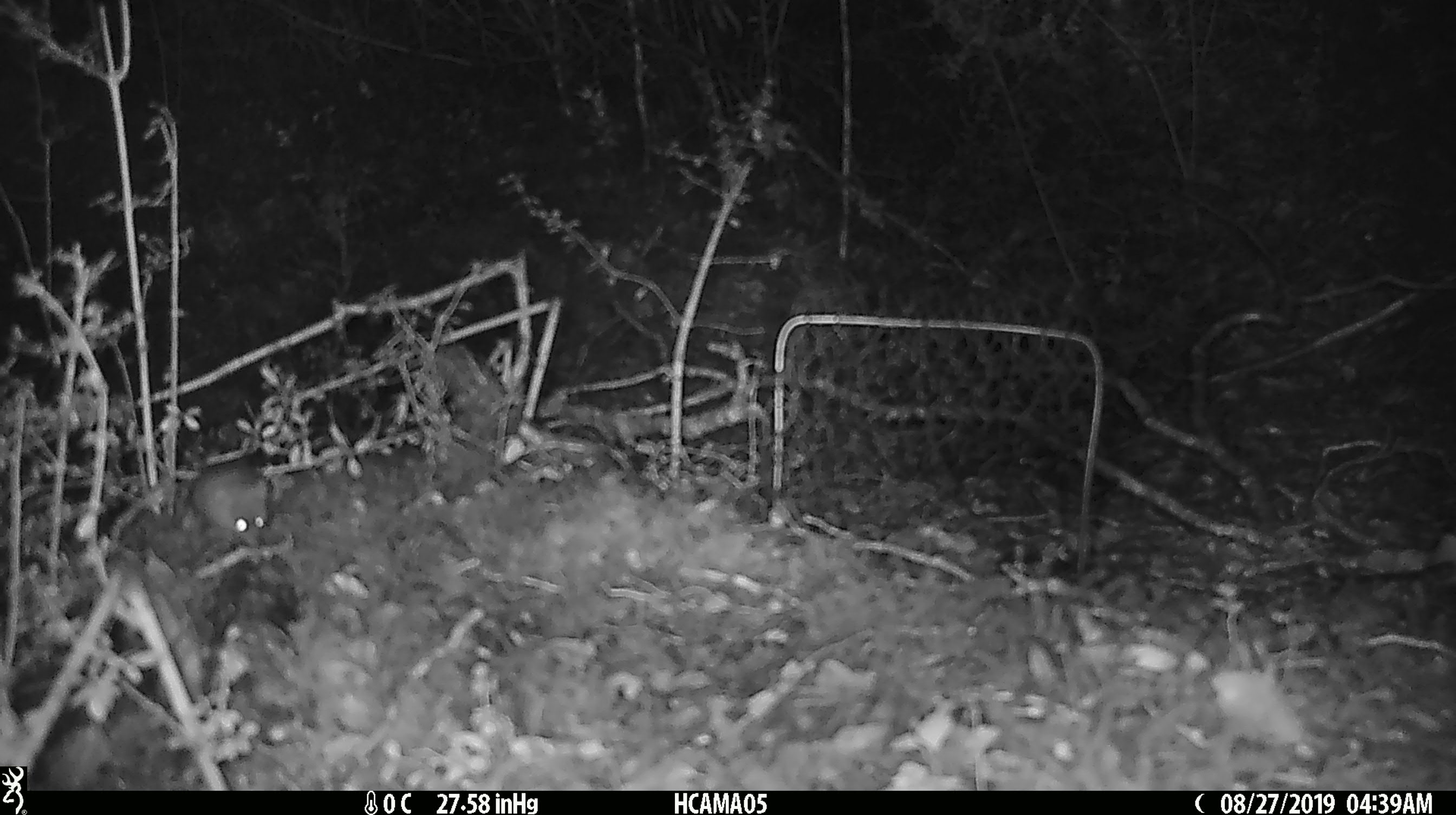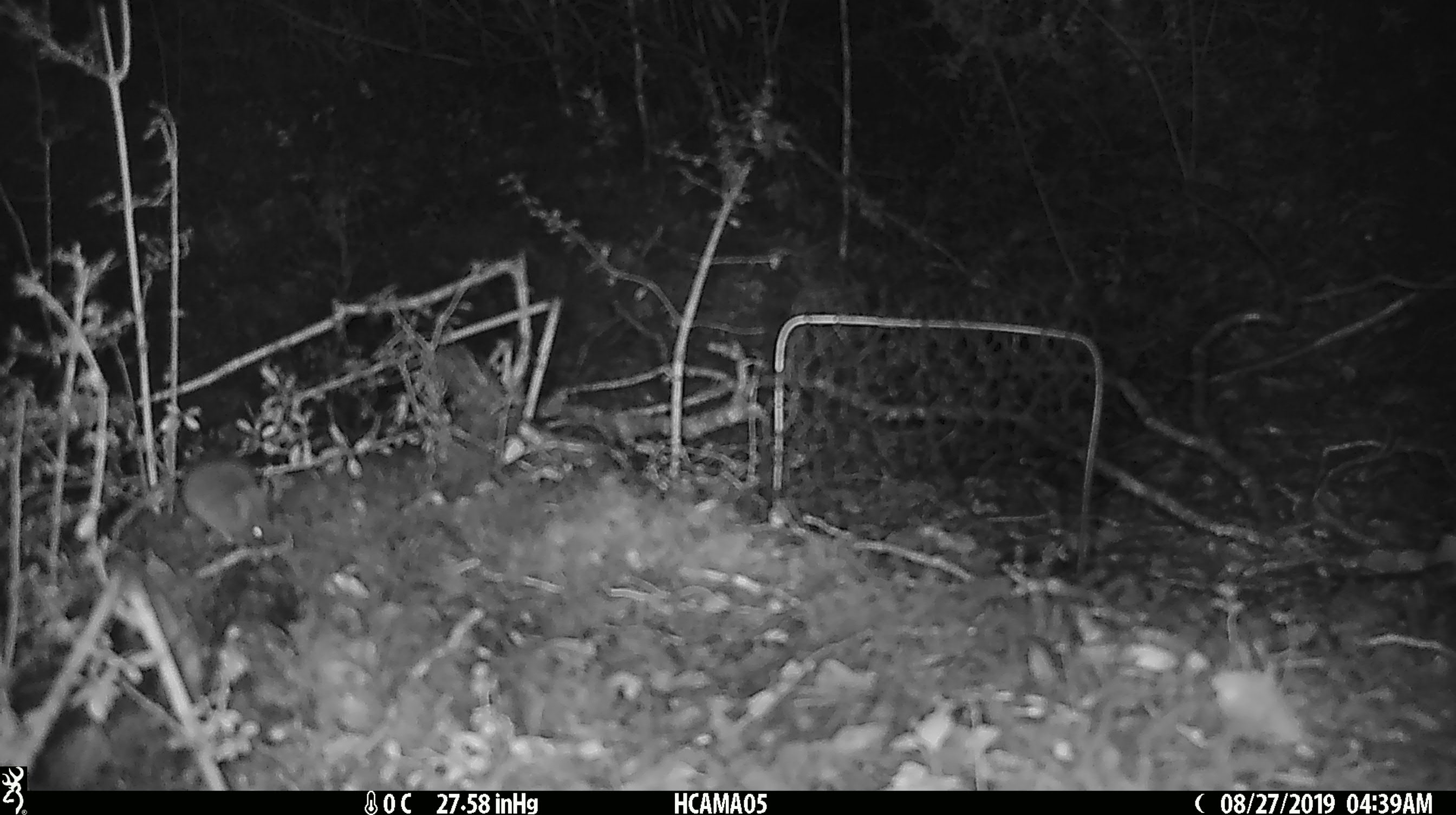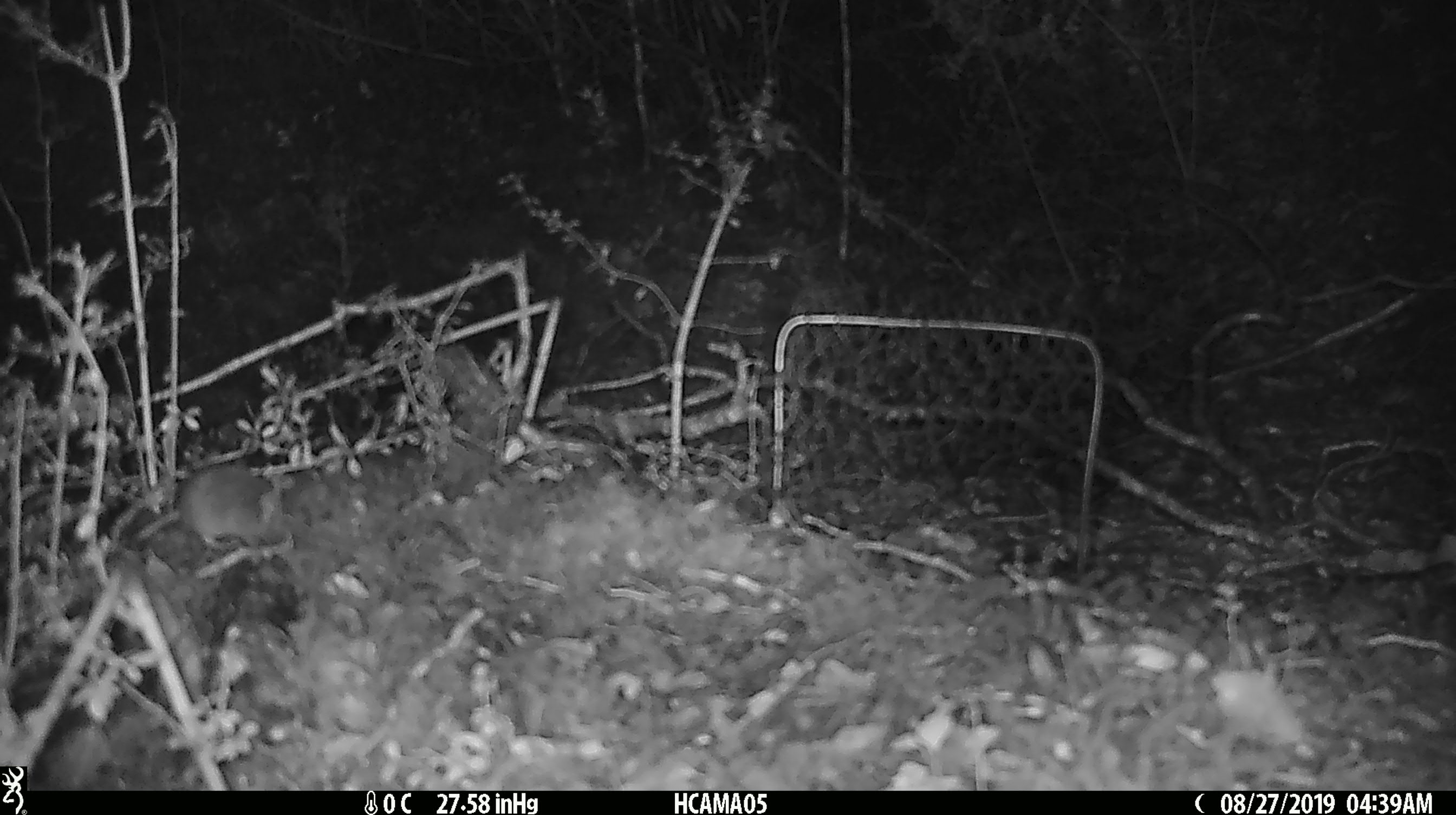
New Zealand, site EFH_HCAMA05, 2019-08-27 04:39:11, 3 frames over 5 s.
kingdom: Animalia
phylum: Chordata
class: Mammalia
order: Rodentia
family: Muridae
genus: Mus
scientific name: Mus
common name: mouse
Mouse (Mus).